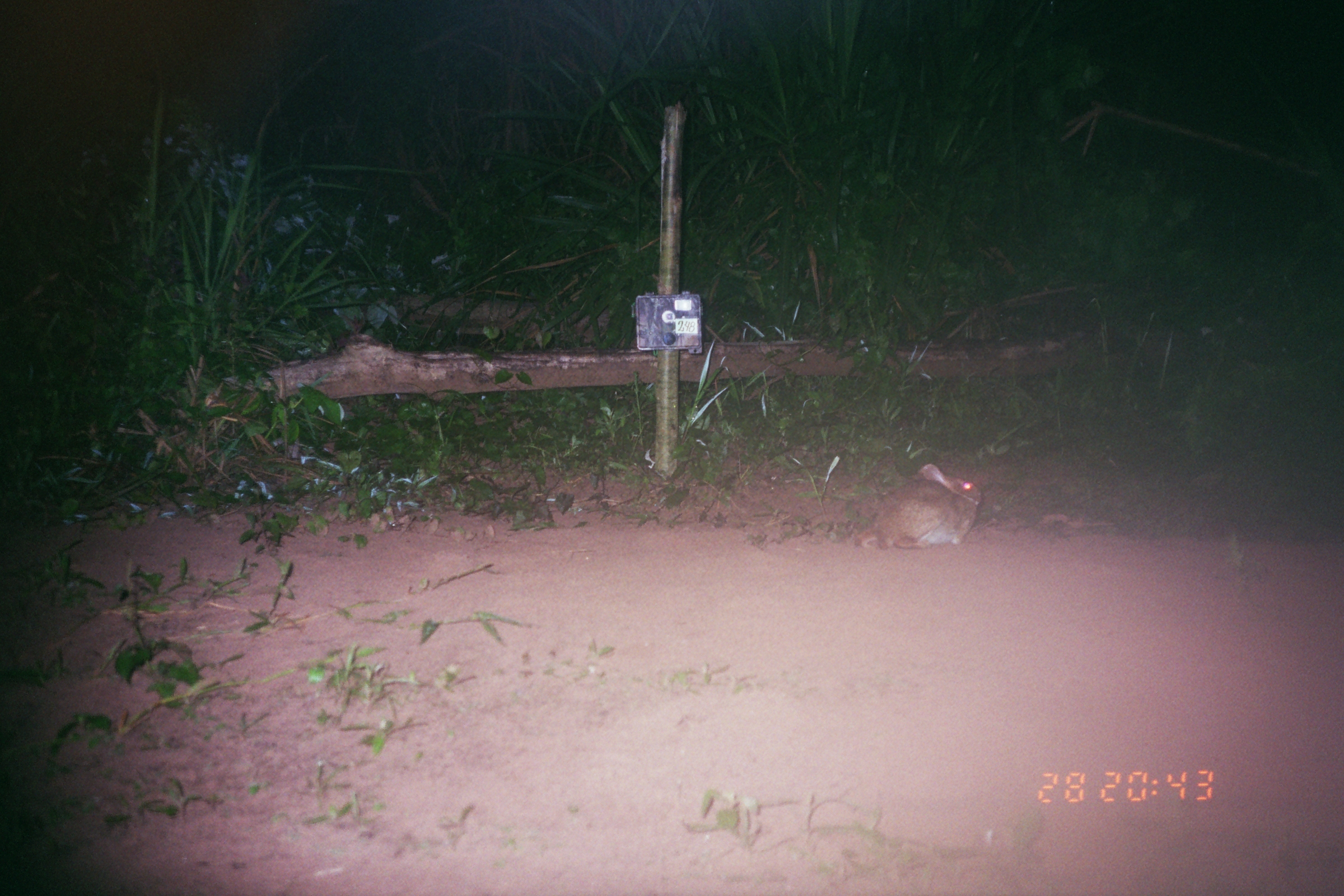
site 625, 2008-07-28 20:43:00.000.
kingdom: Animalia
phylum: Chordata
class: Mammalia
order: Lagomorpha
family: Leporidae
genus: Sylvilagus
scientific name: Sylvilagus brasiliensis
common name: tapeti